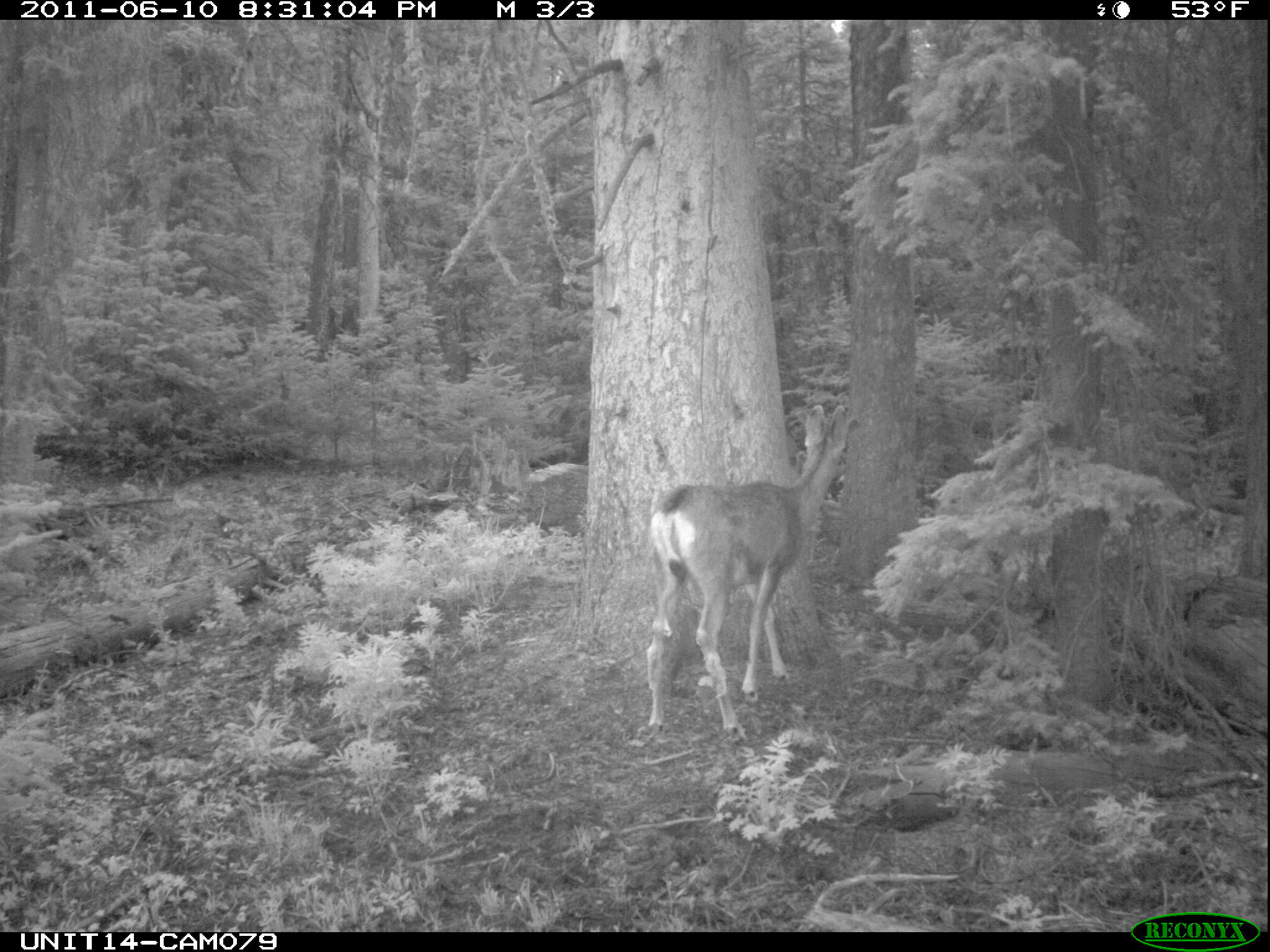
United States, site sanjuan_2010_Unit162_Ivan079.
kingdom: Animalia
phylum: Chordata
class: Mammalia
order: Artiodactyla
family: Cervidae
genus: Odocoileus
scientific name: Odocoileus hemionus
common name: mule deer